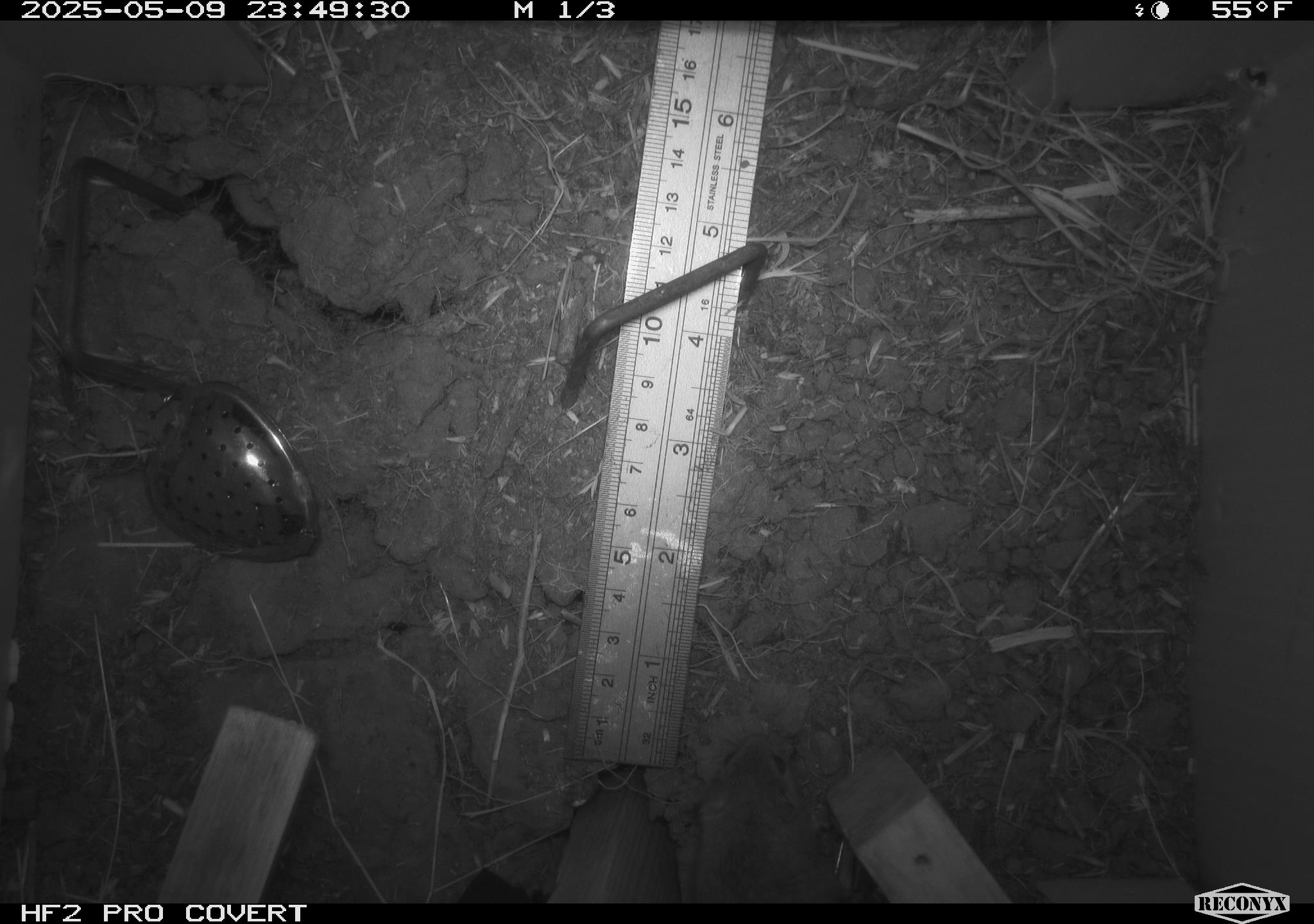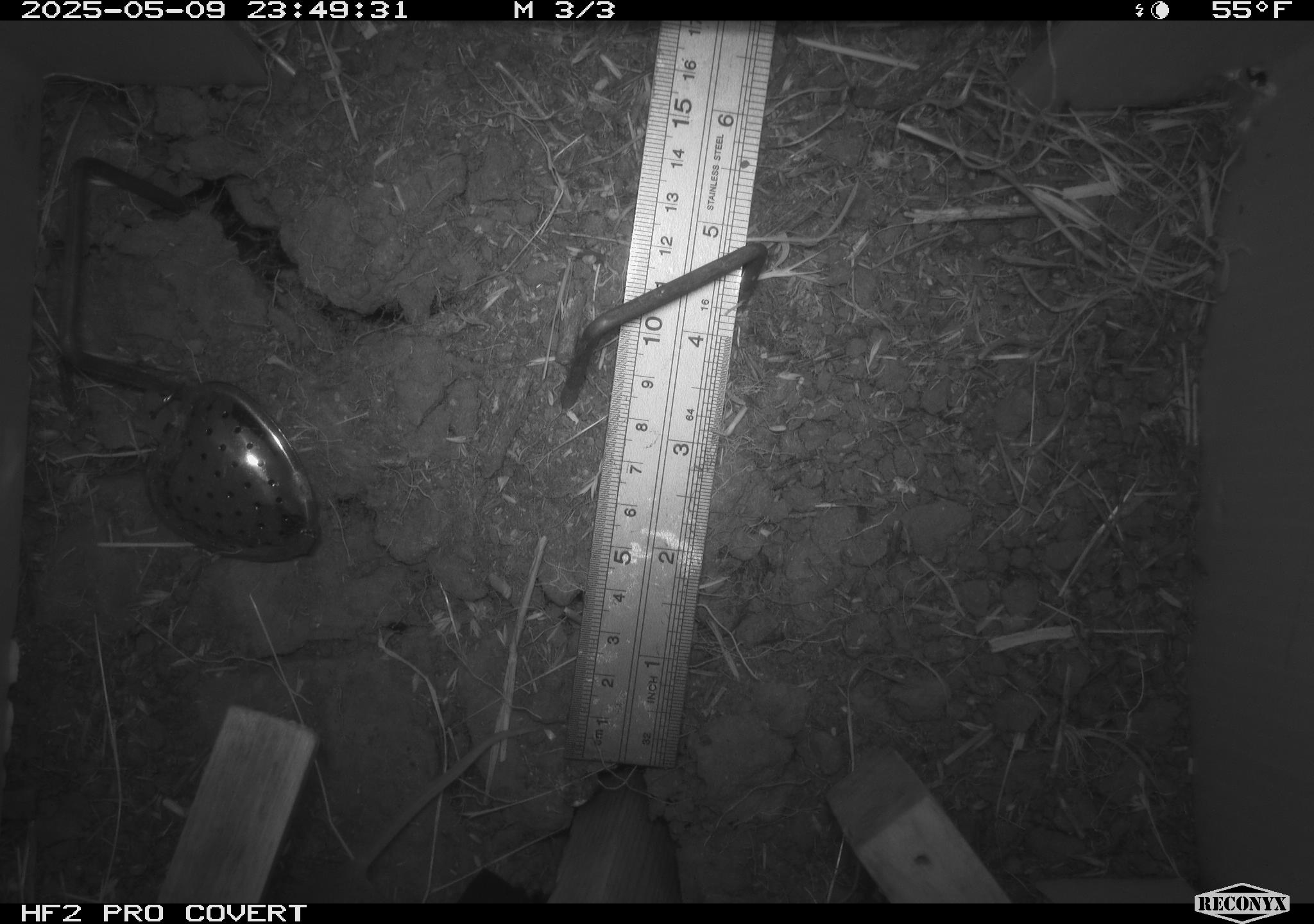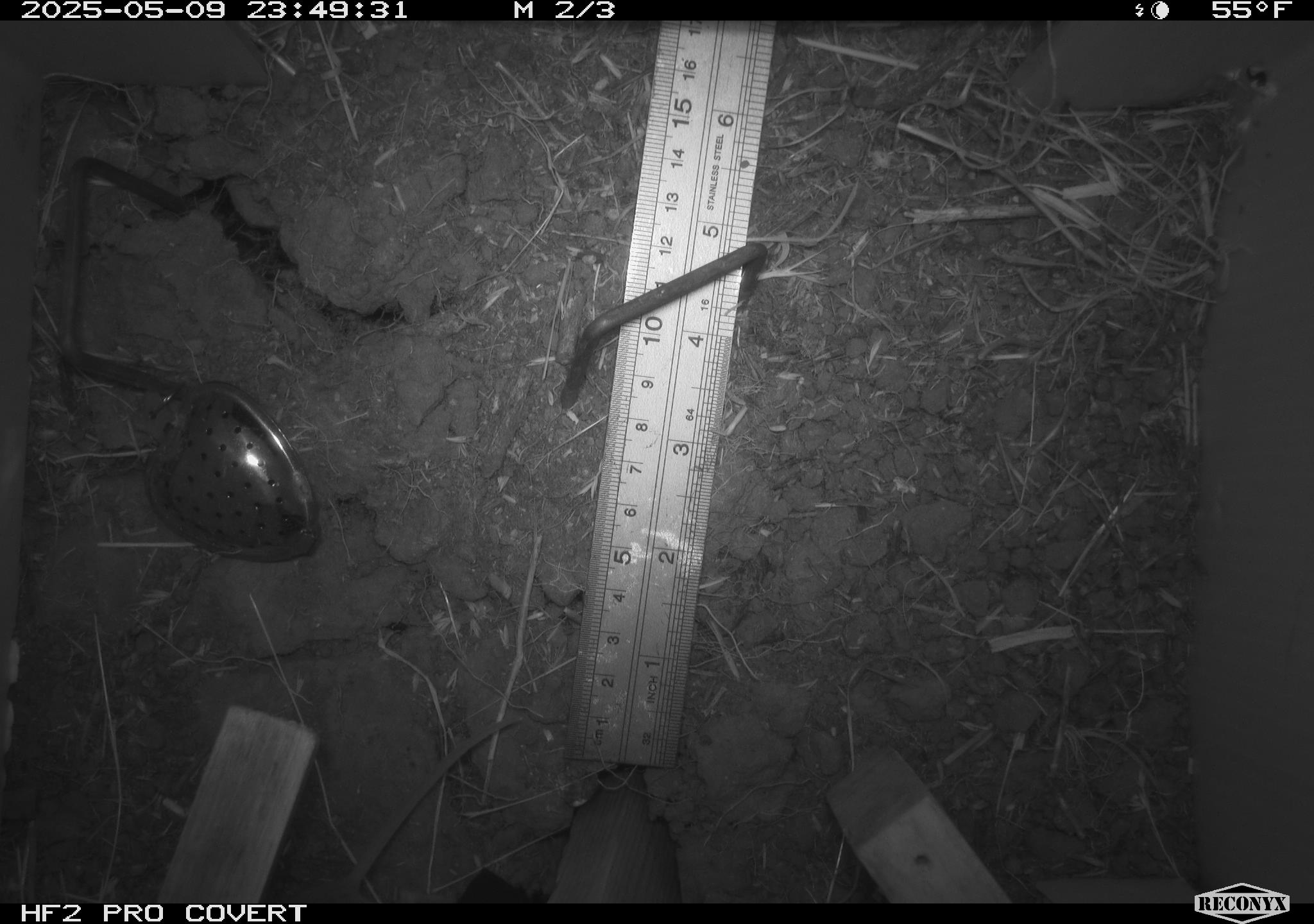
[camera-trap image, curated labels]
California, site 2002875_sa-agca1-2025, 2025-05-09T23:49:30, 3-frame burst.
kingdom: Animalia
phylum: Chordata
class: Mammalia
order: Rodentia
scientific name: Rodentia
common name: mouse species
Mouse species (Rodentia).